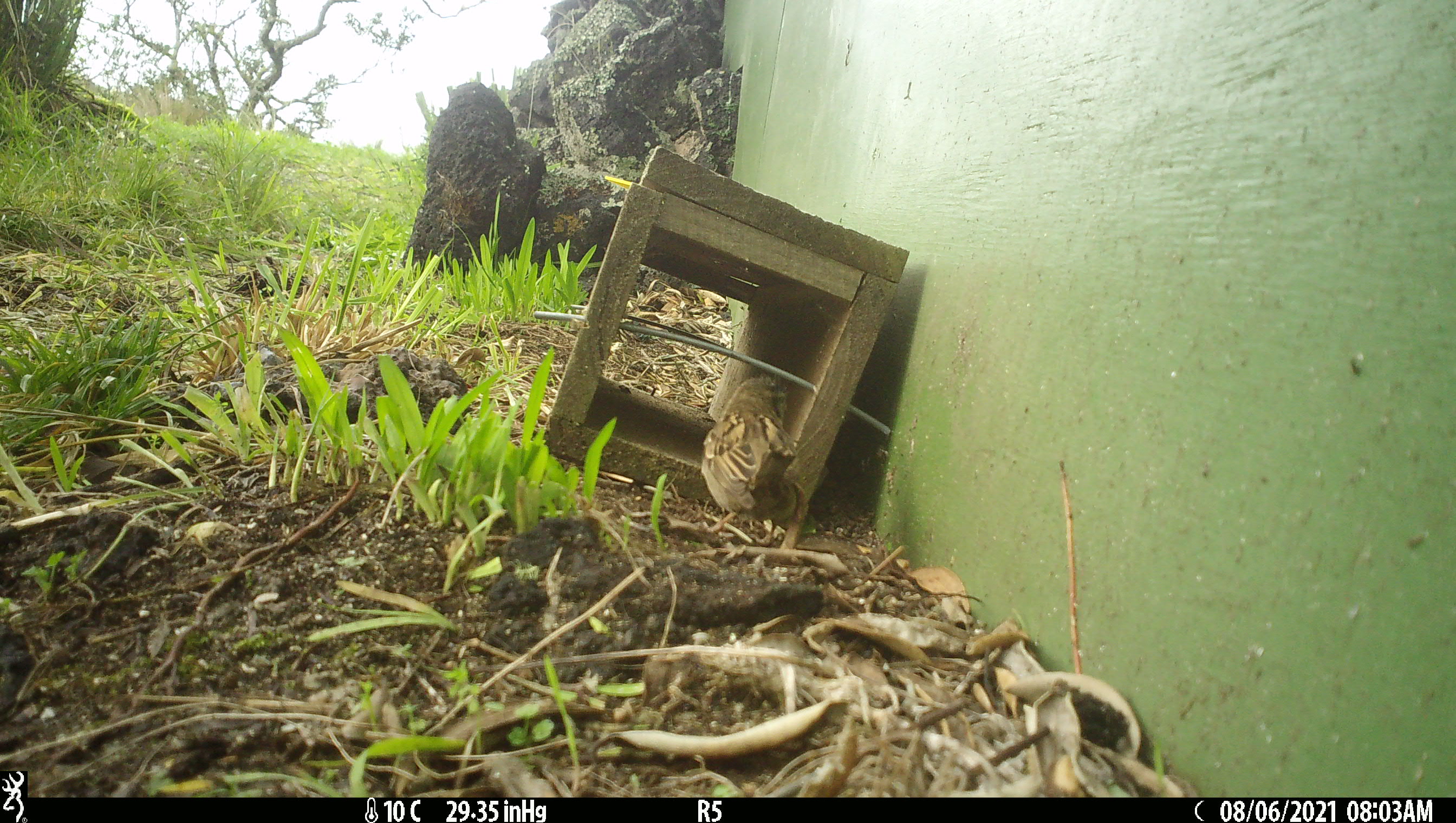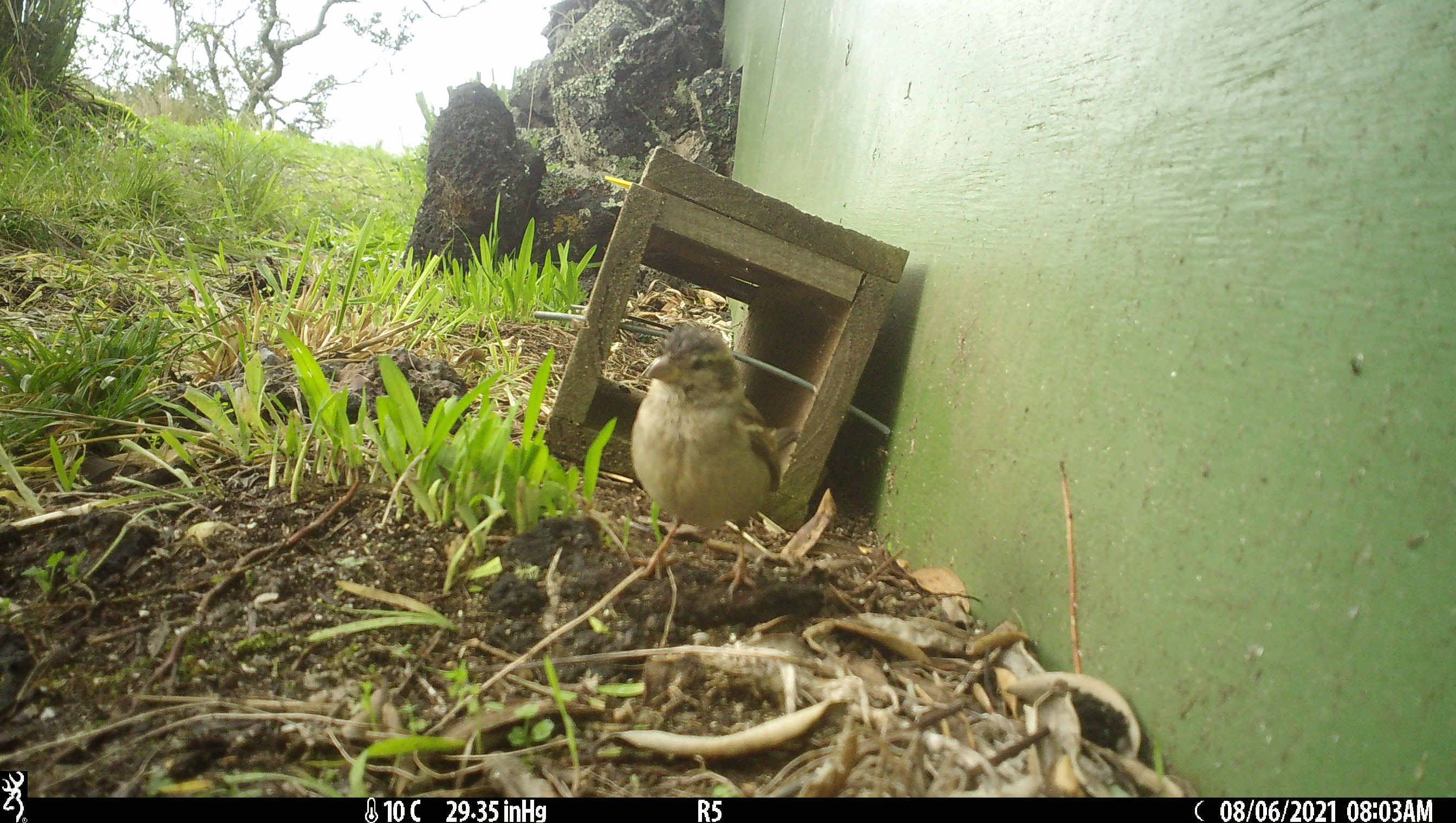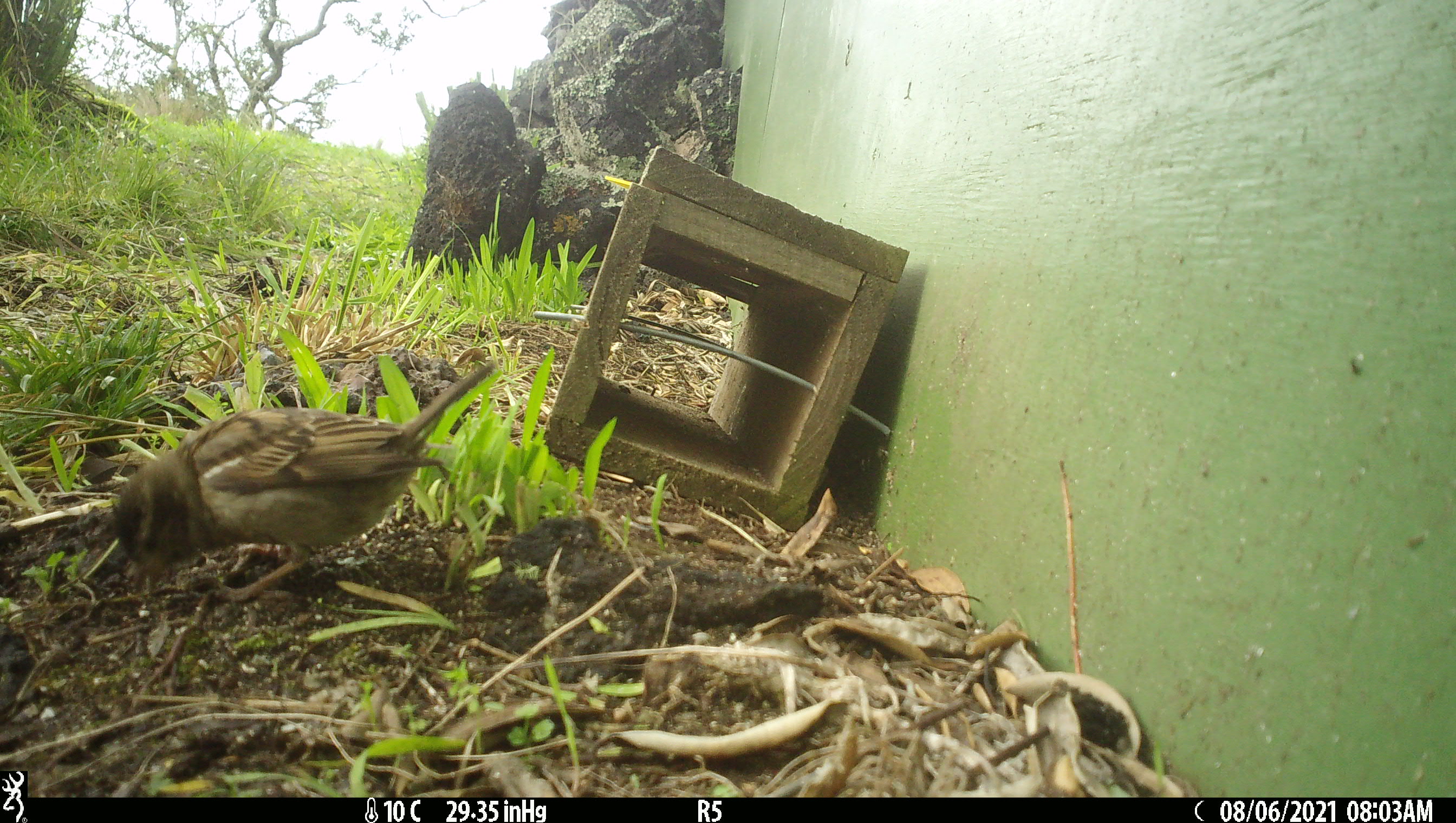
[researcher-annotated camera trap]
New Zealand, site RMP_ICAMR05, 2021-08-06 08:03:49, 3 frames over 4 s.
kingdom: Animalia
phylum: Chordata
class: Aves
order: Passeriformes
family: Passeridae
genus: Passer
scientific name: Passer domesticus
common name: house sparrow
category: sparrow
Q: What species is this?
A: Sparrow (house sparrow) (Passer domesticus).